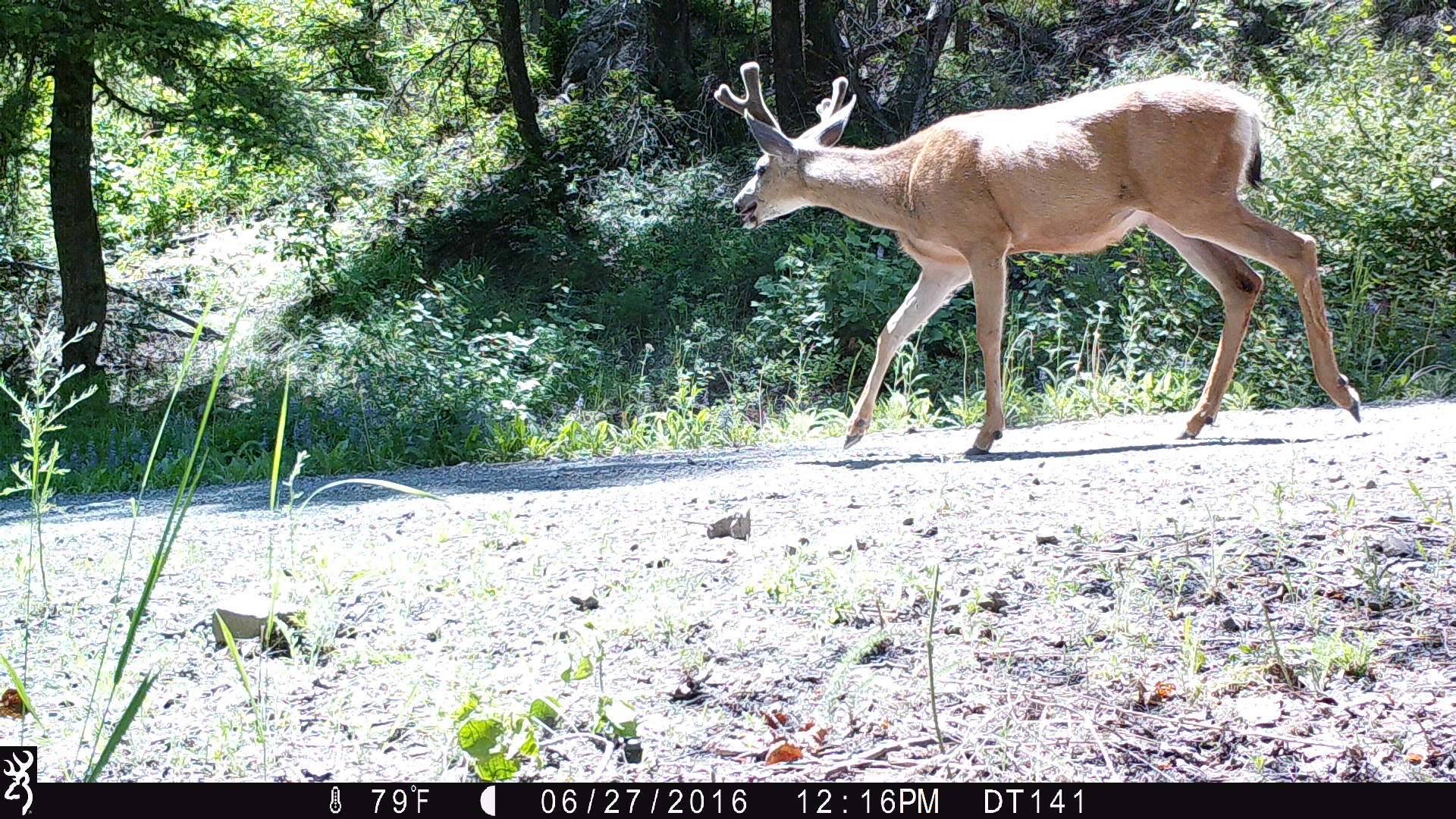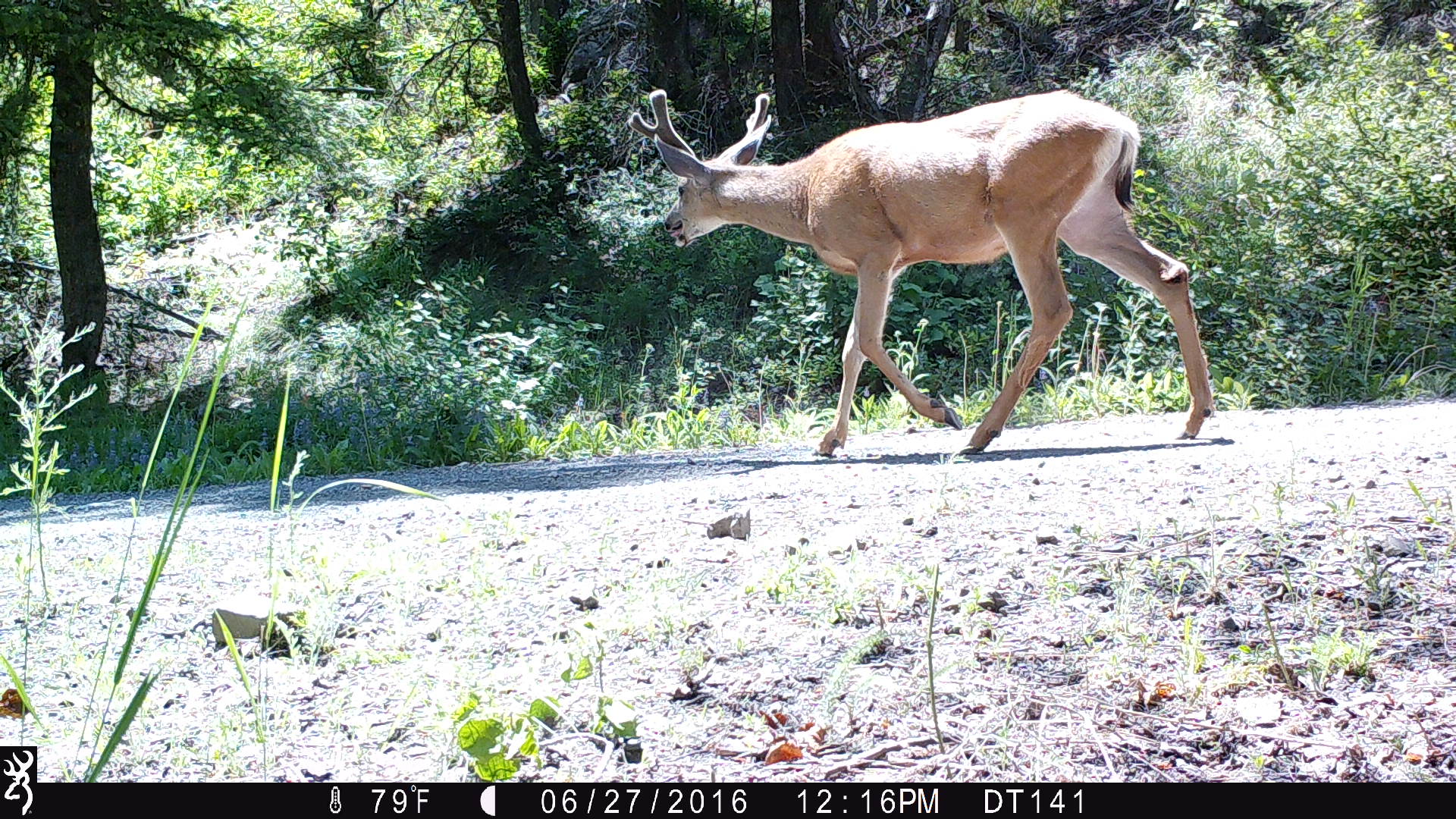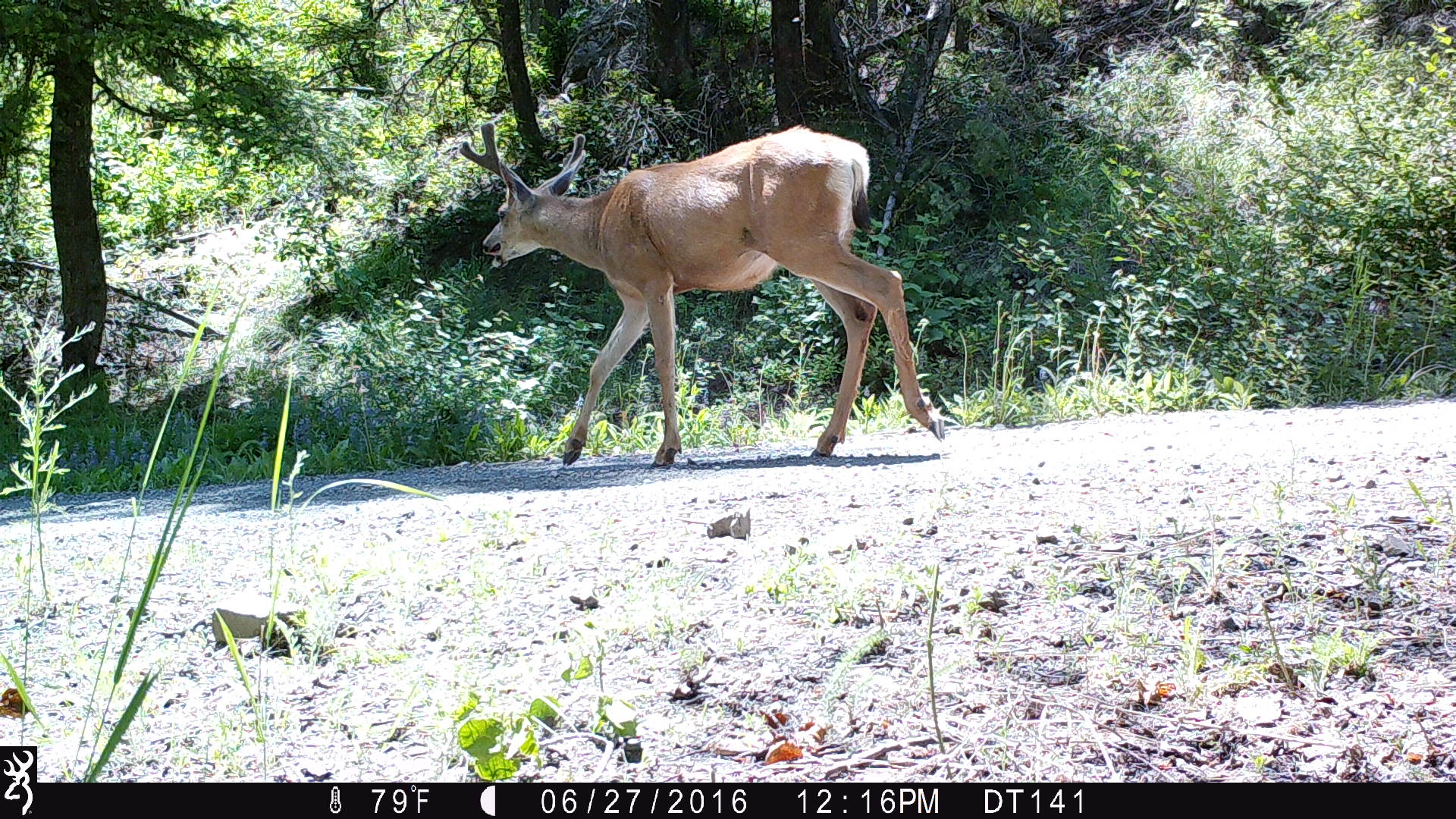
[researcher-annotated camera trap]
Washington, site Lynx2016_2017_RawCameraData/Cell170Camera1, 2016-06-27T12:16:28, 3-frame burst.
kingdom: Animalia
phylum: Chordata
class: Mammalia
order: Artiodactyla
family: Cervidae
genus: Odocoileus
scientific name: Odocoileus hemionus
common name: mule deer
Odocoileus hemionus (mule deer). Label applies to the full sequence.